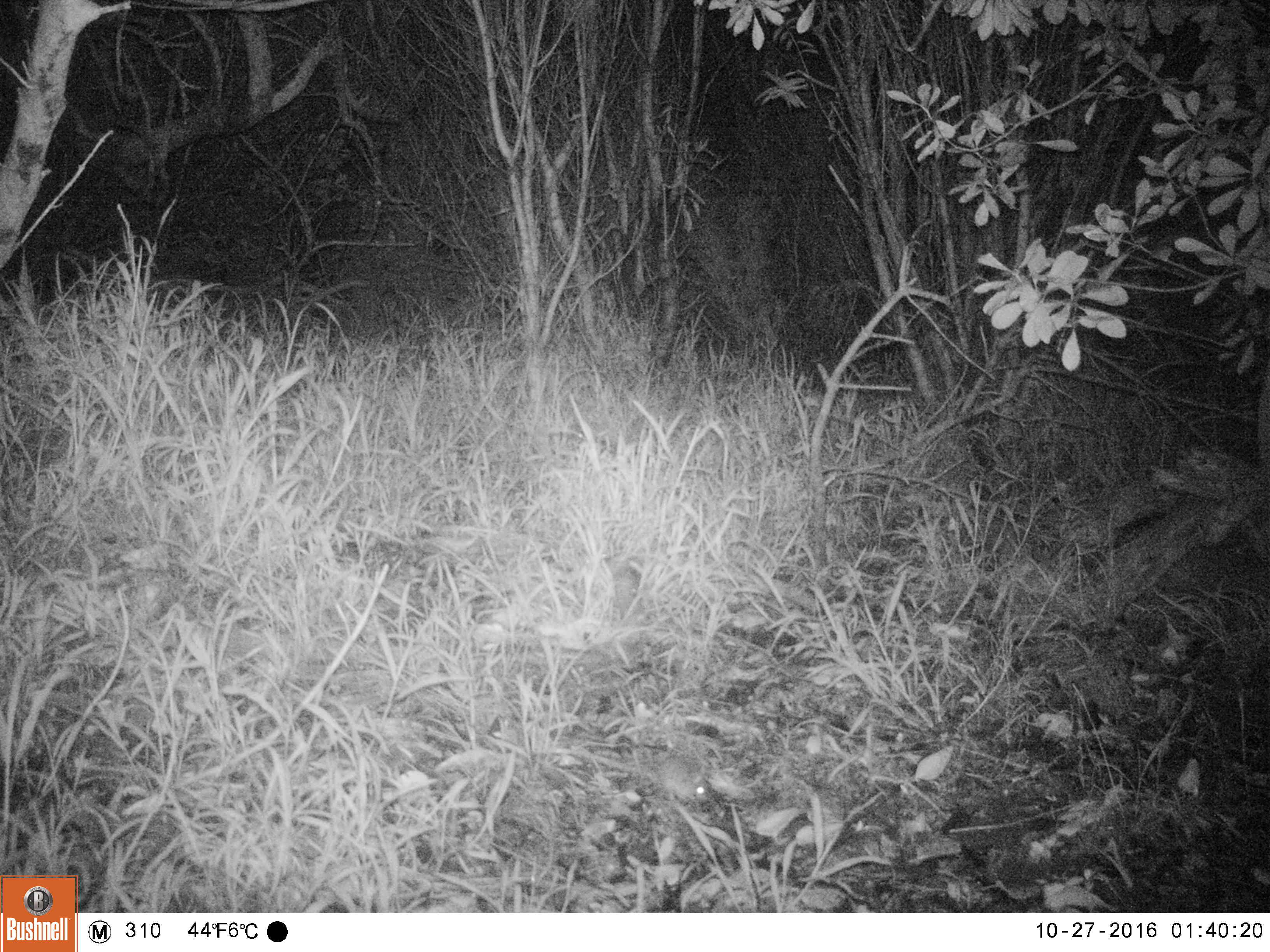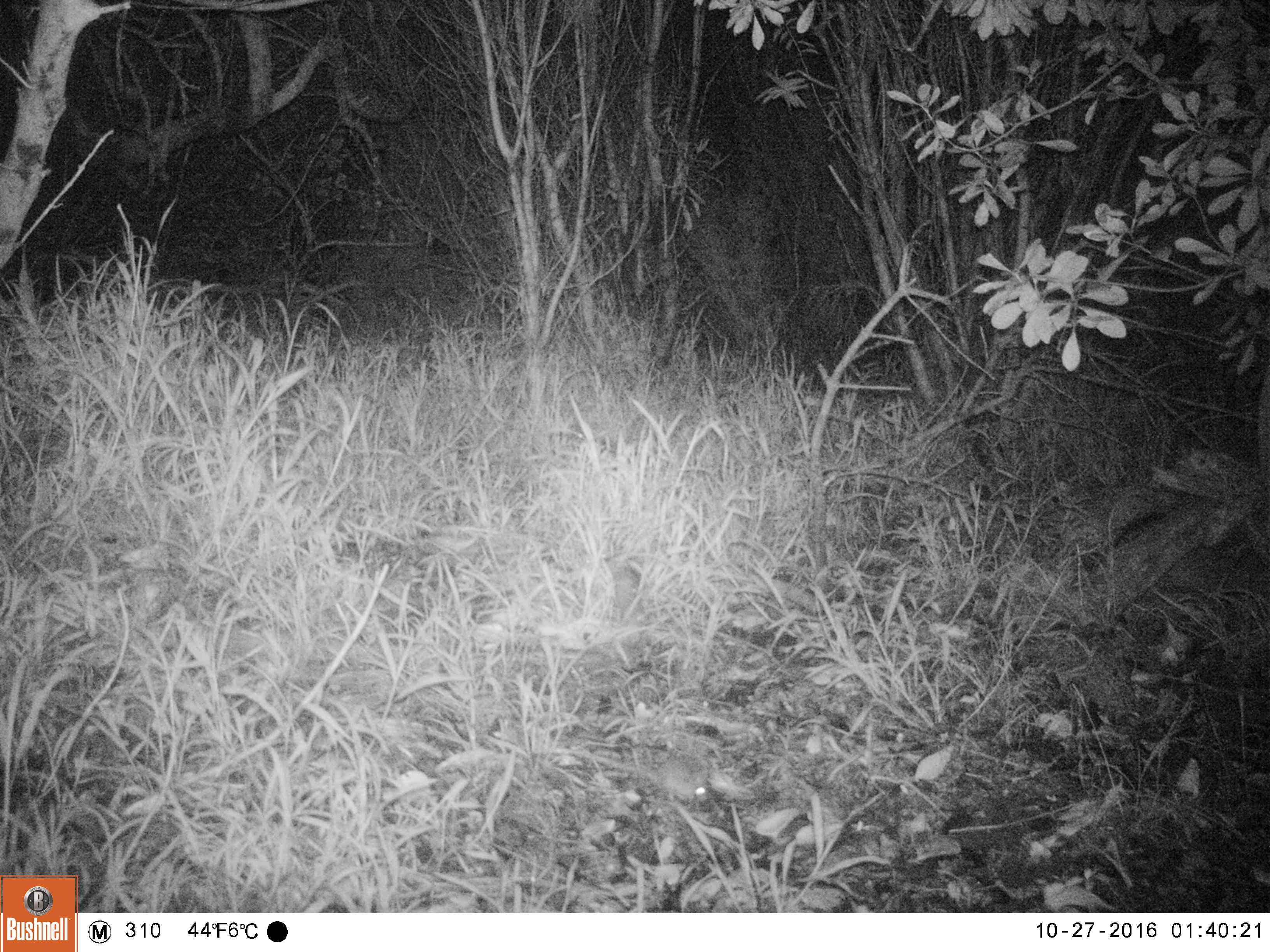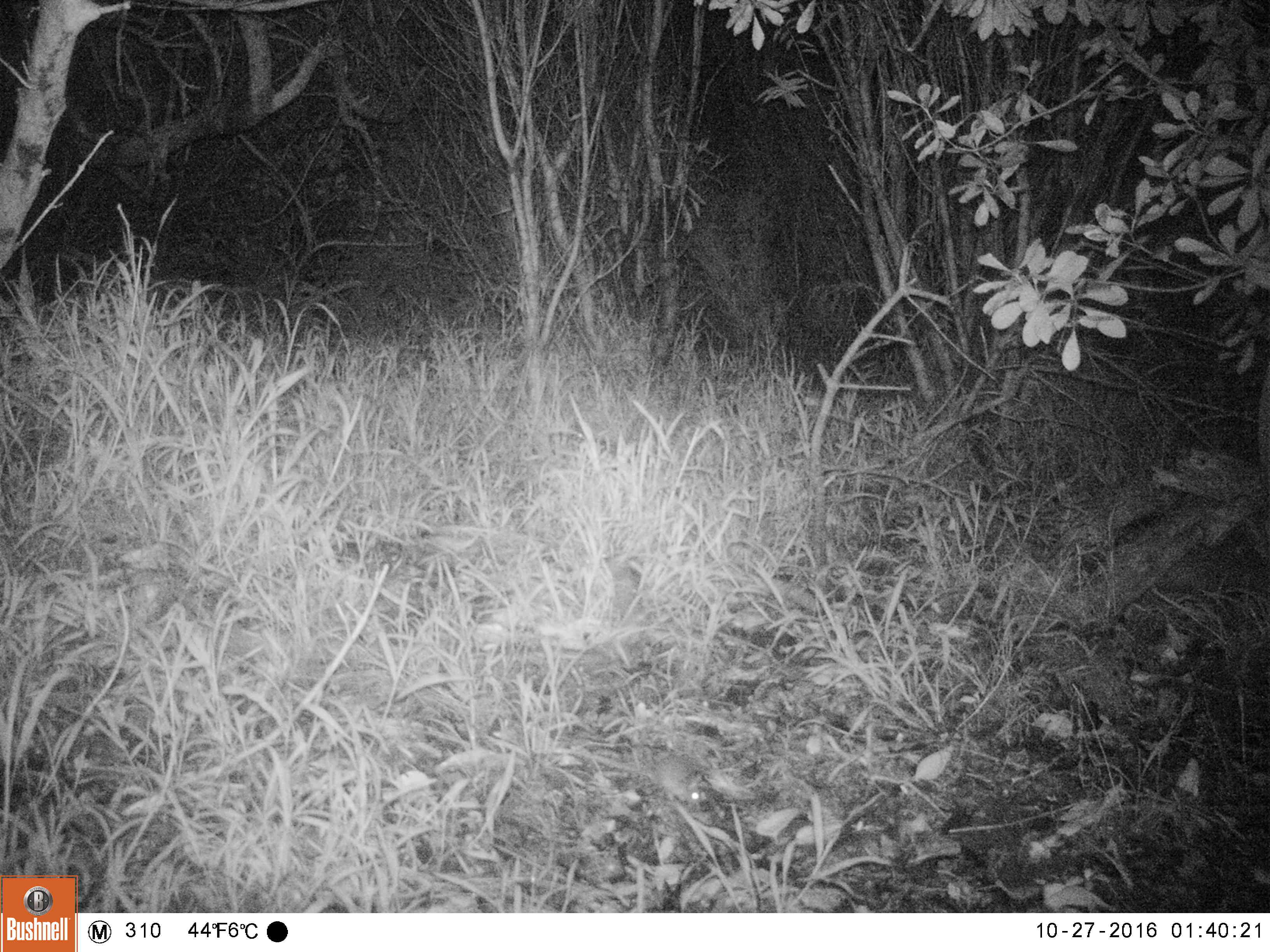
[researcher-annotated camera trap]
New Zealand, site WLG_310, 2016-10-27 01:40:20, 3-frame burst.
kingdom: Animalia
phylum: Chordata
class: Mammalia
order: Rodentia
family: Muridae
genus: Mus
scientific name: Mus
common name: mouse